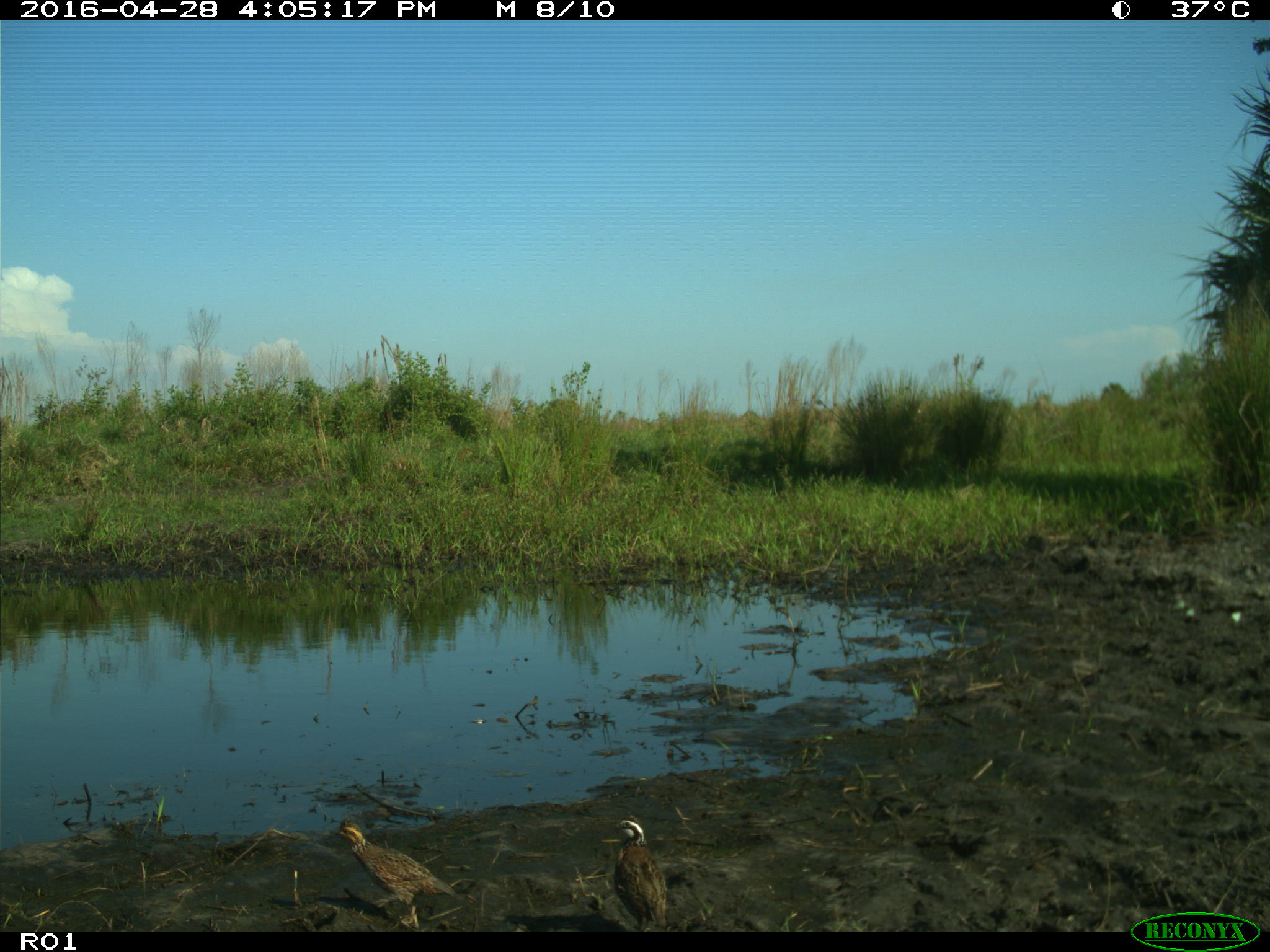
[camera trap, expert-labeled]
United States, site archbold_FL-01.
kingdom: Animalia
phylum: Chordata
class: Aves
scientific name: Aves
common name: birds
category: unidentified bird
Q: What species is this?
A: Unidentified bird (birds) (Aves).